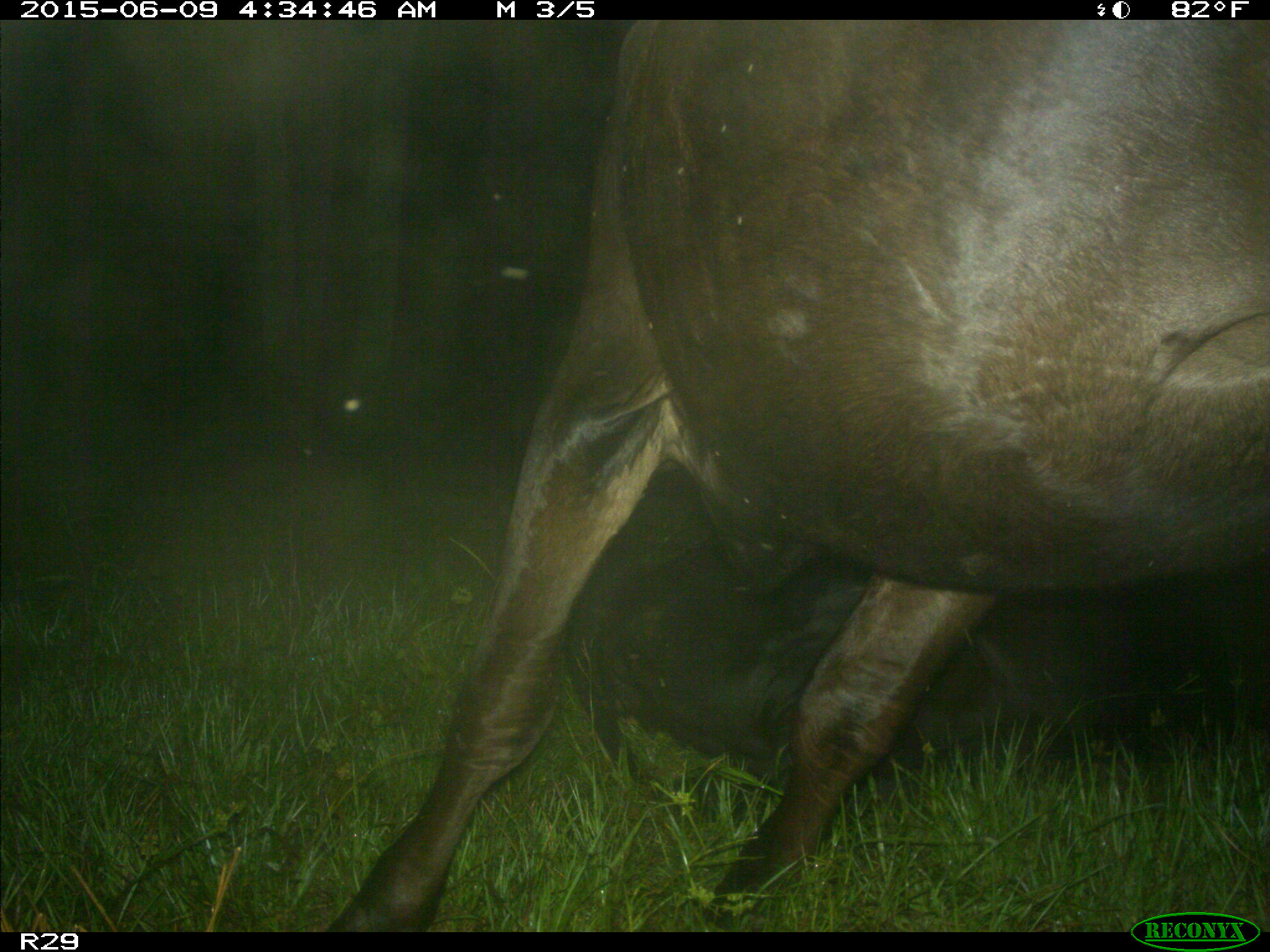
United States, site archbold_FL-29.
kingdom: Animalia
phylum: Chordata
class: Mammalia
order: Artiodactyla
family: Bovidae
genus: Bos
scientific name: Bos taurus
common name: domestic cow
Bos taurus (domestic cow).